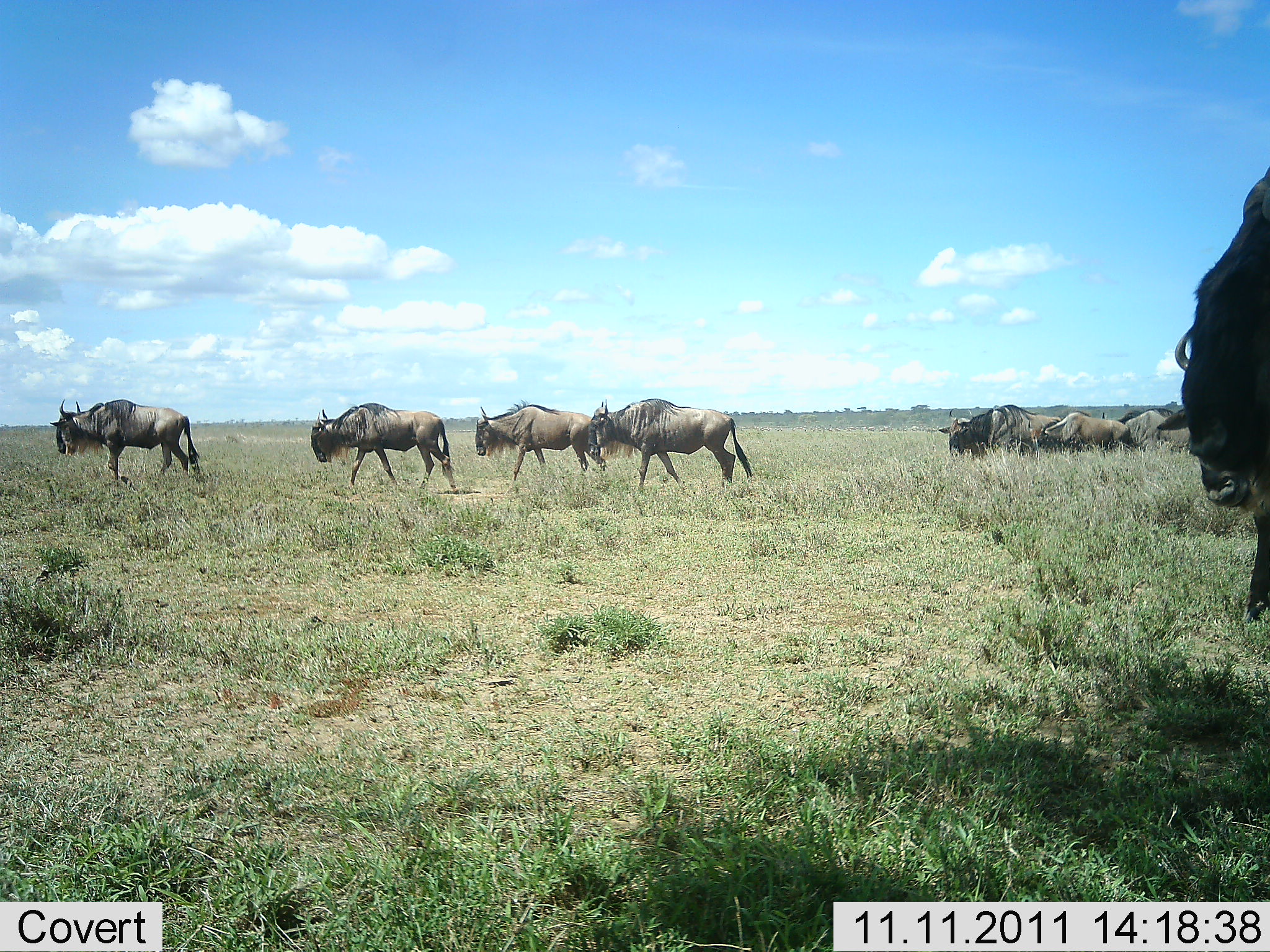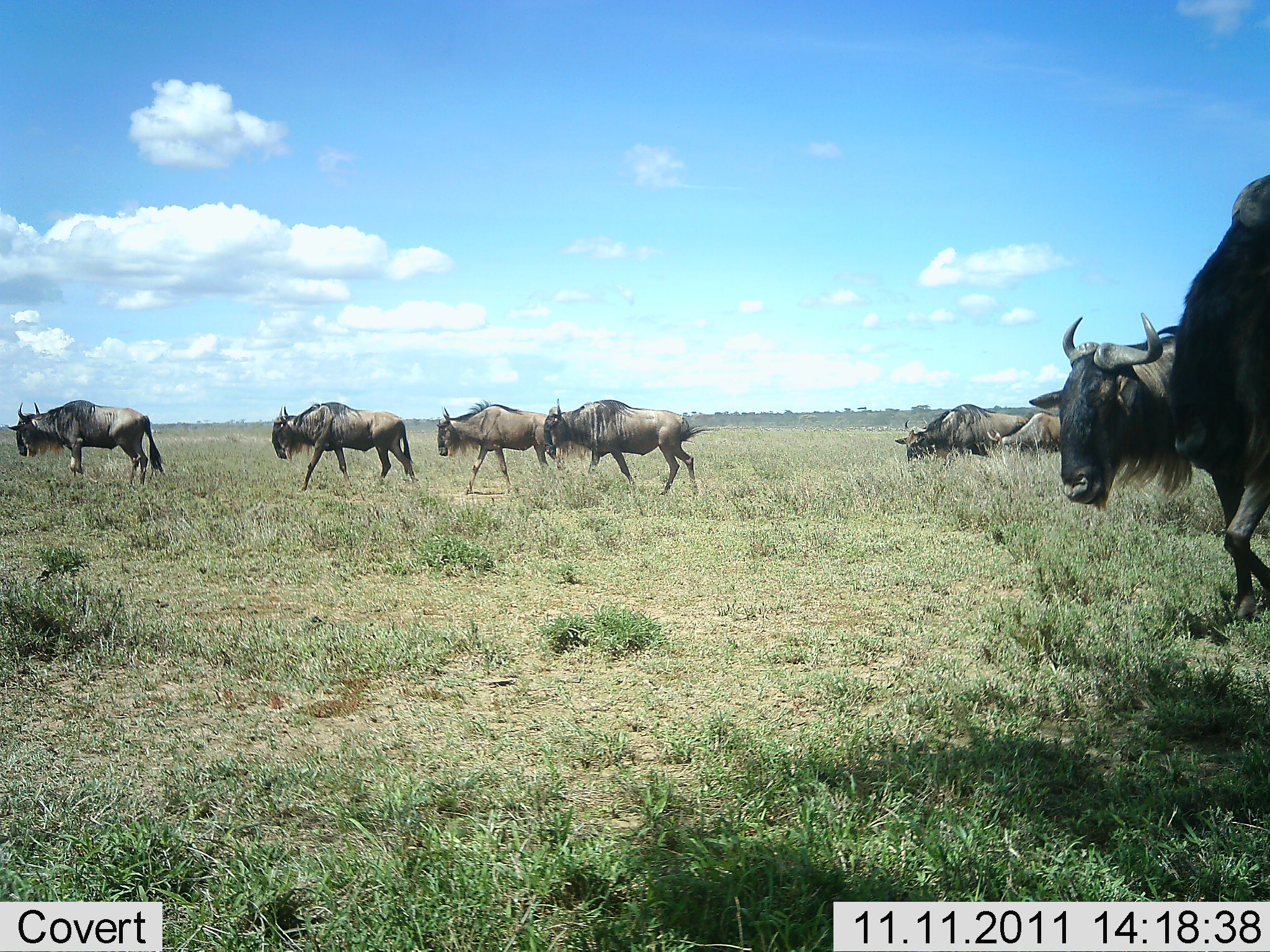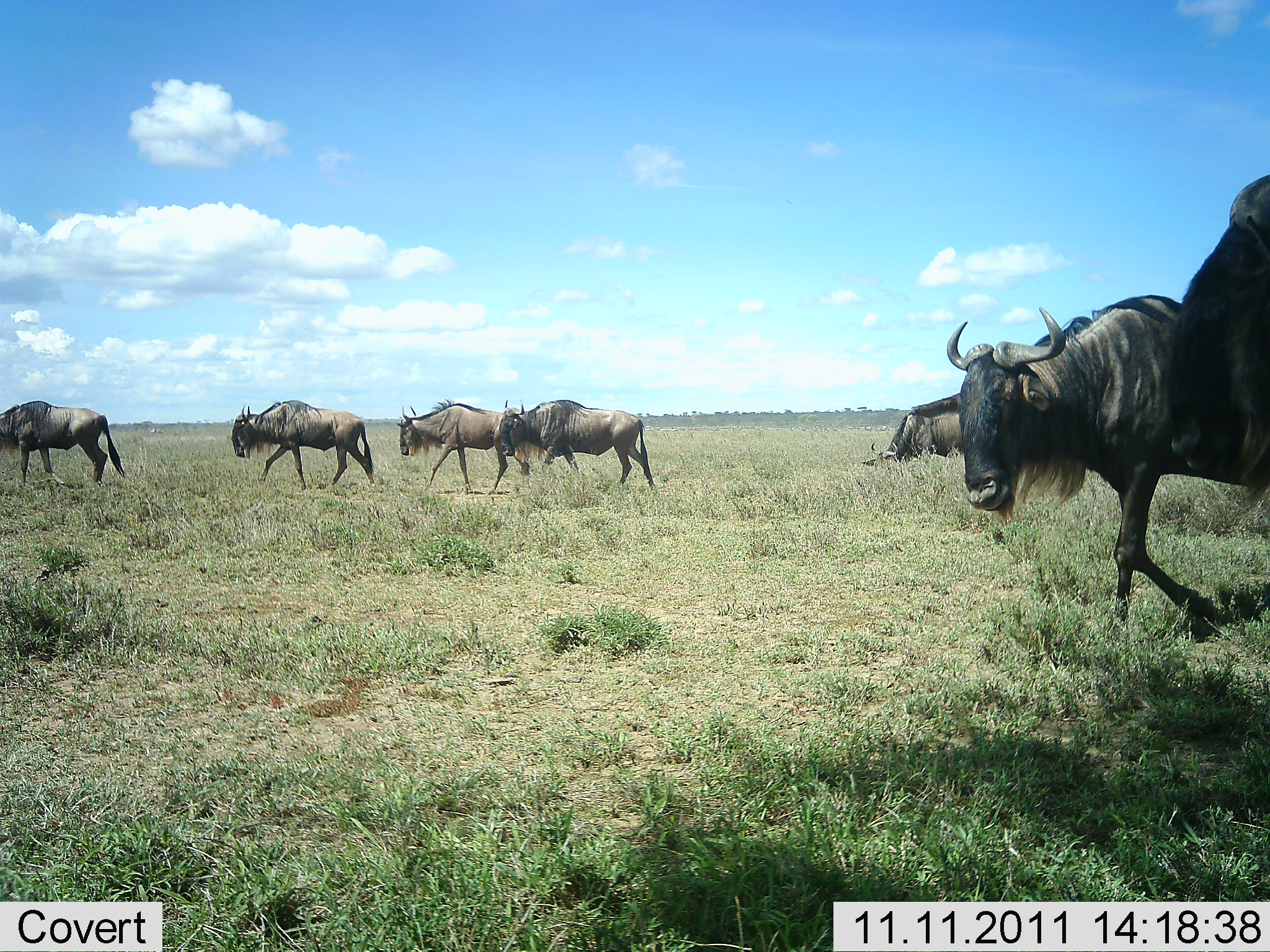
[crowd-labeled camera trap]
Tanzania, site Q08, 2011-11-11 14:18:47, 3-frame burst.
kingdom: Animalia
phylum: Chordata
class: Mammalia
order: Artiodactyla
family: Bovidae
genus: Connochaetes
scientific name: Connochaetes taurinus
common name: blue wildebeest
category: wildebeest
Wildebeest (blue wildebeest) (Connochaetes taurinus), count 9. Behavior (volunteer vote fractions): standing 14%, resting 7%, moving 86%, interacting 0%. Young present (vote fraction): 0%. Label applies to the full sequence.